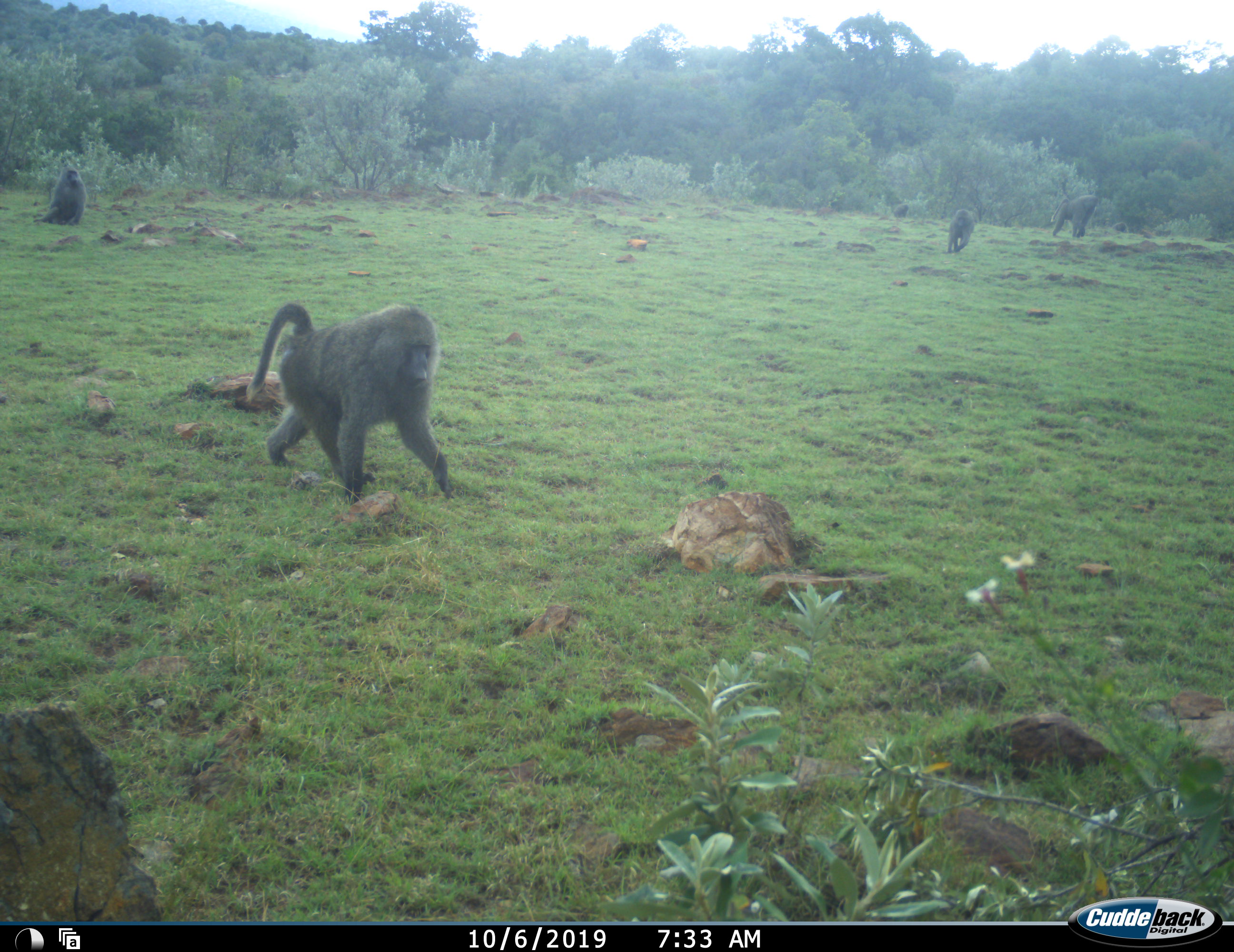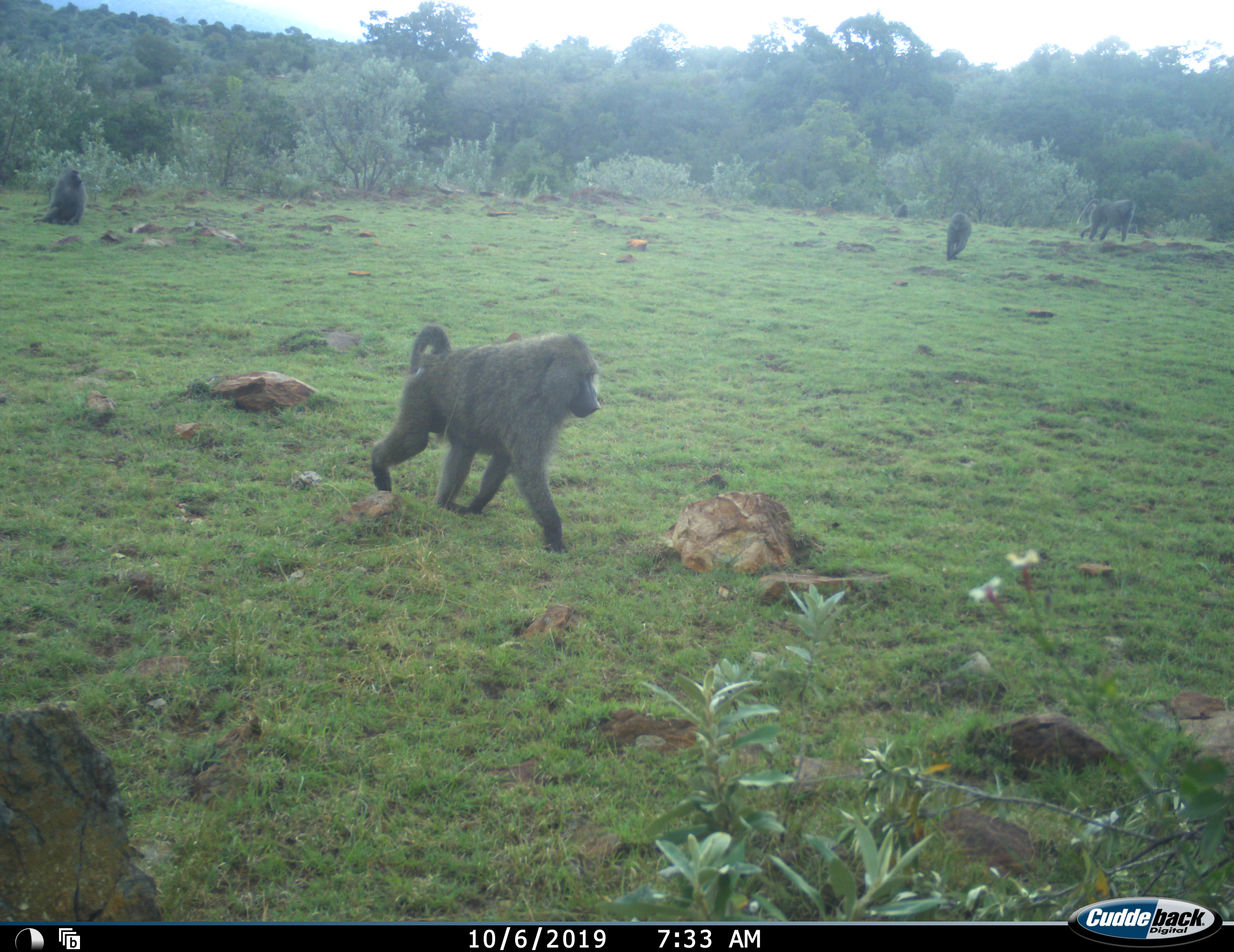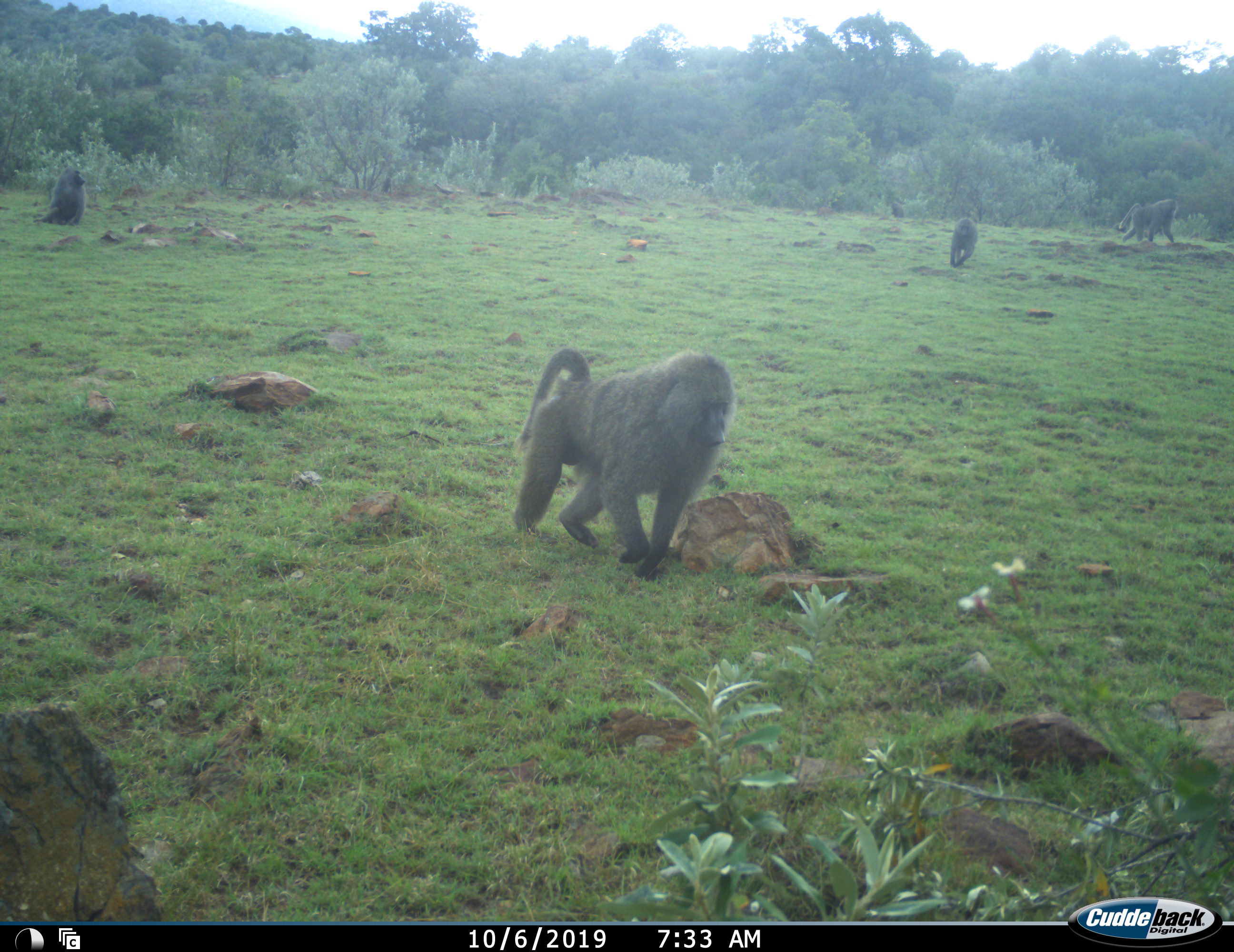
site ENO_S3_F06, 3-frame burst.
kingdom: Animalia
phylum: Chordata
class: Mammalia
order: Primates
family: Cercopithecidae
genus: Papio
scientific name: Papio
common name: baboon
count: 5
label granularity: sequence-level